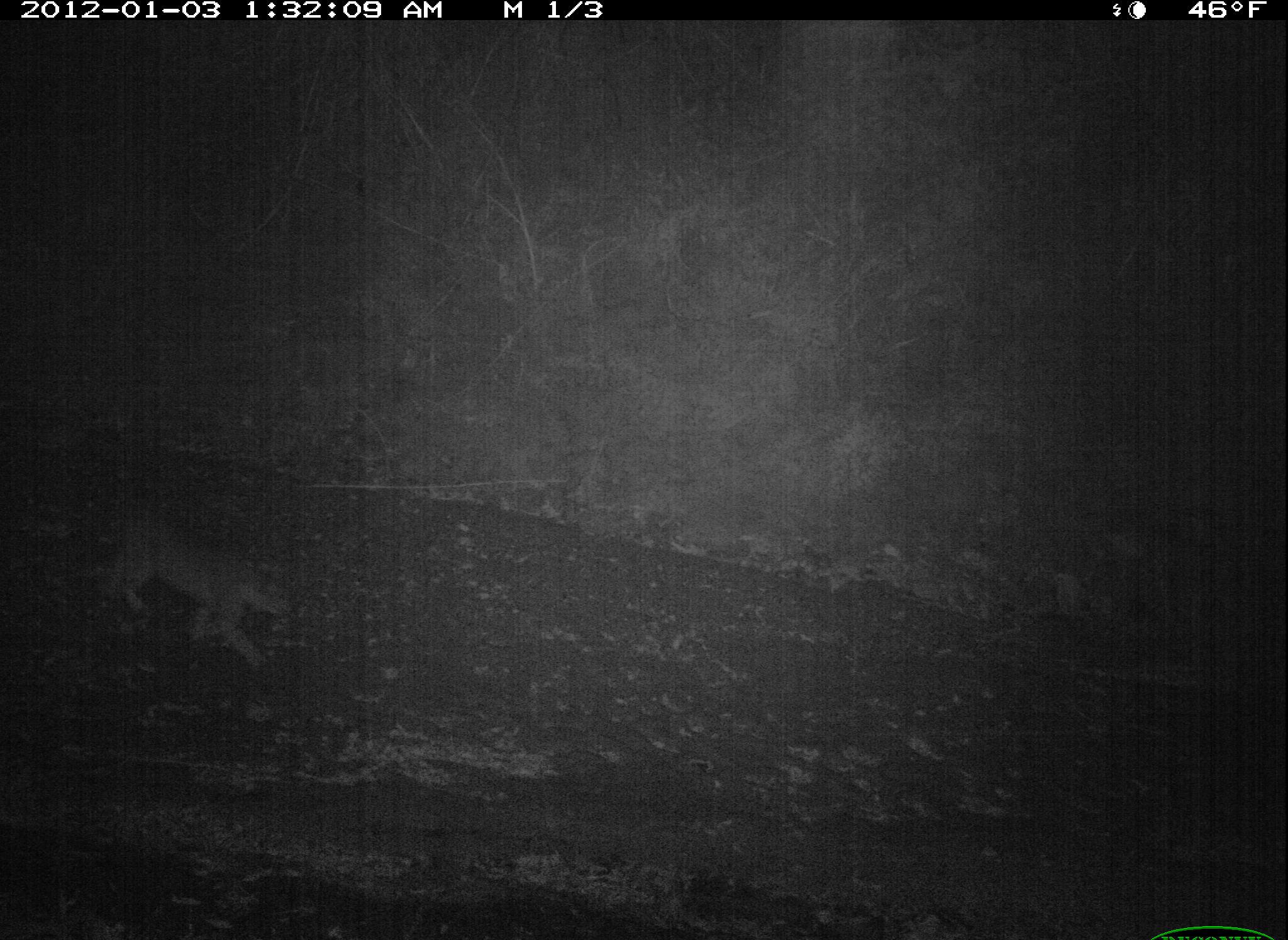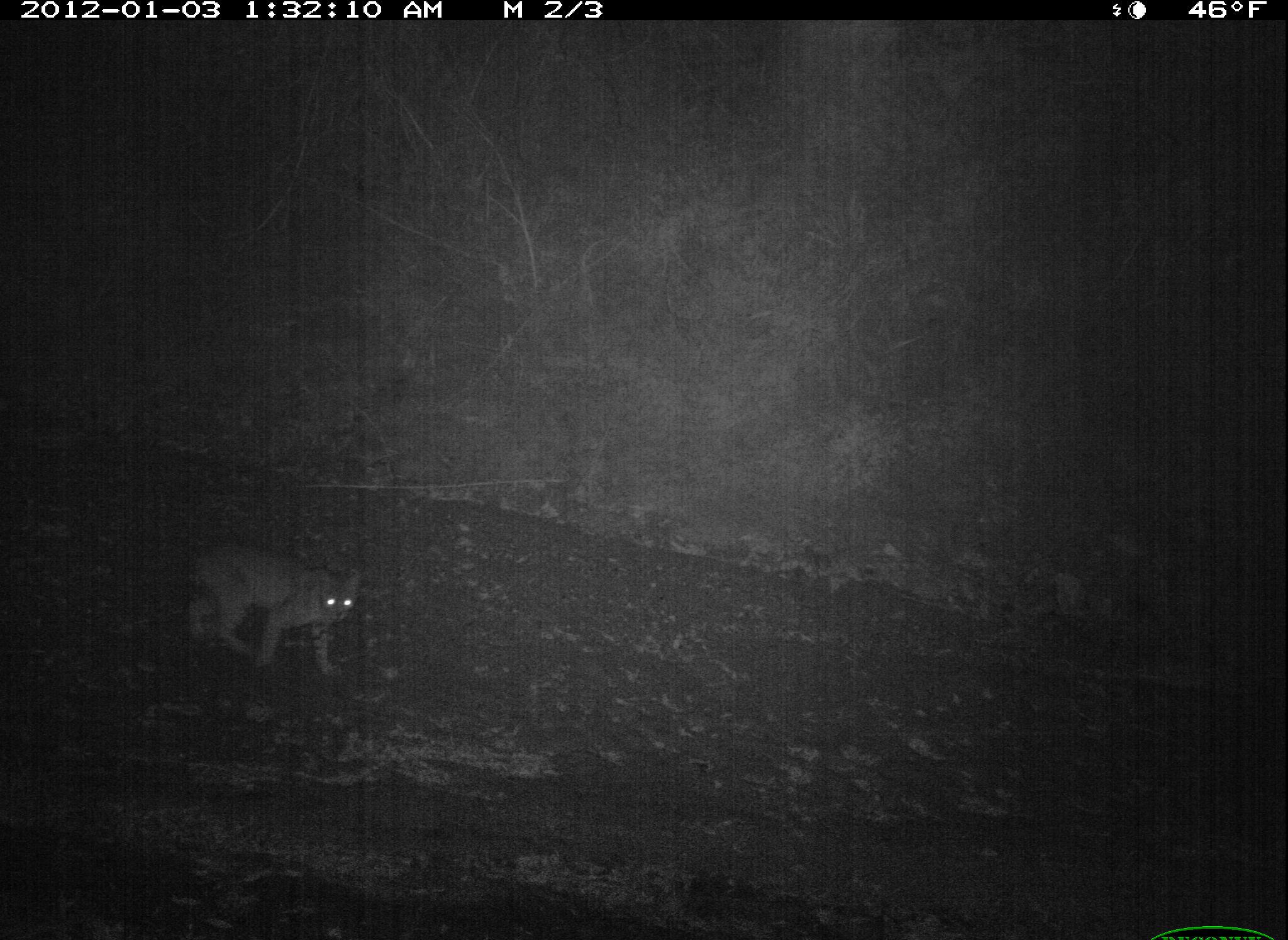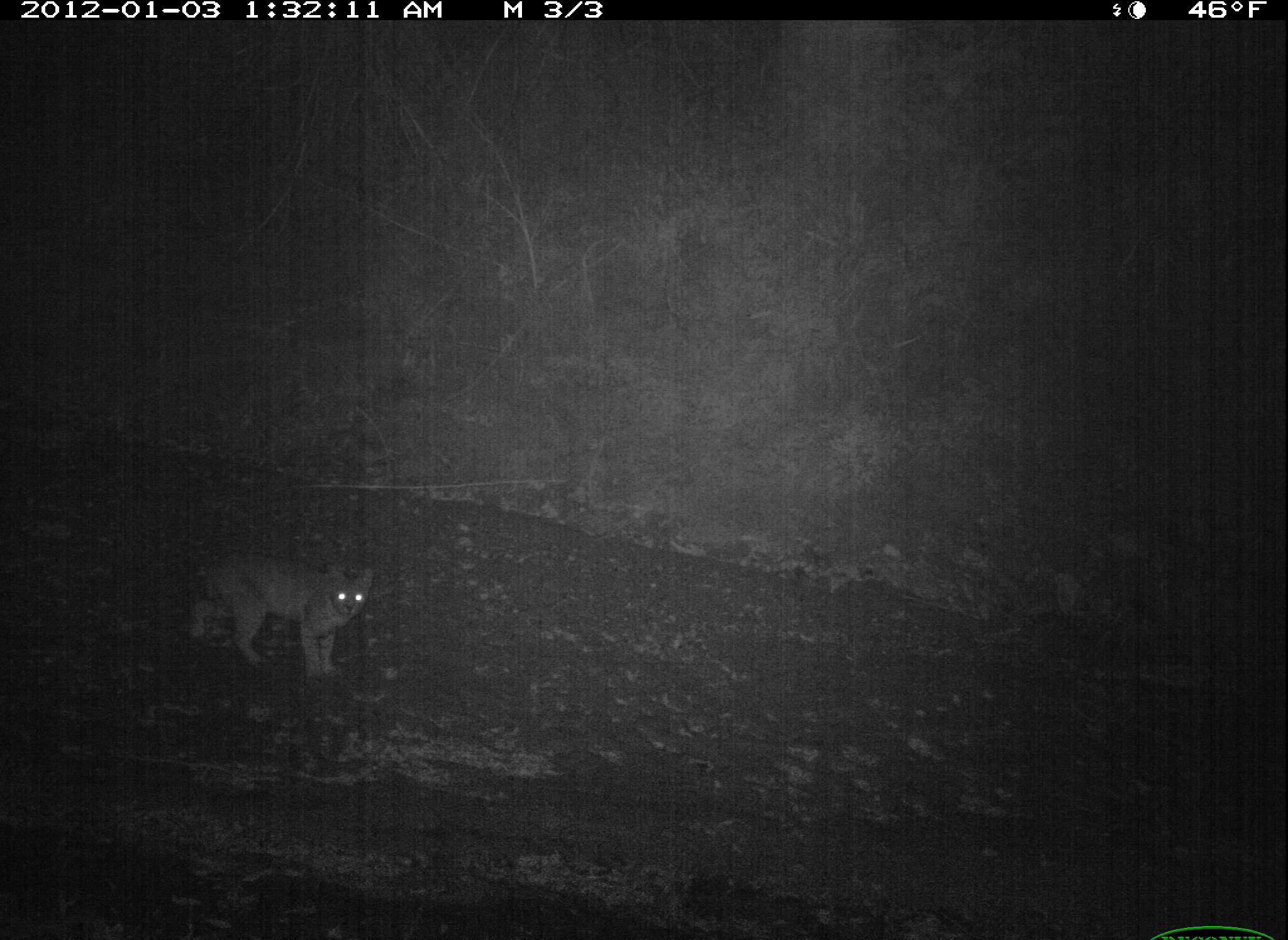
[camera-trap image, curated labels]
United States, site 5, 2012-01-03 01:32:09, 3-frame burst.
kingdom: Animalia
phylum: Chordata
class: Mammalia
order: Carnivora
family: Felidae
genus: Lynx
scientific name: Lynx rufus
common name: bobcat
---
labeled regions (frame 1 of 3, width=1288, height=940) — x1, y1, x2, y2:
bobcat: 105, 513, 295, 673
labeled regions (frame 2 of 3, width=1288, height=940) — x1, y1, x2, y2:
bobcat: 186, 546, 361, 678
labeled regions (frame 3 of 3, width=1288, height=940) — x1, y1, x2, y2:
bobcat: 185, 553, 370, 682